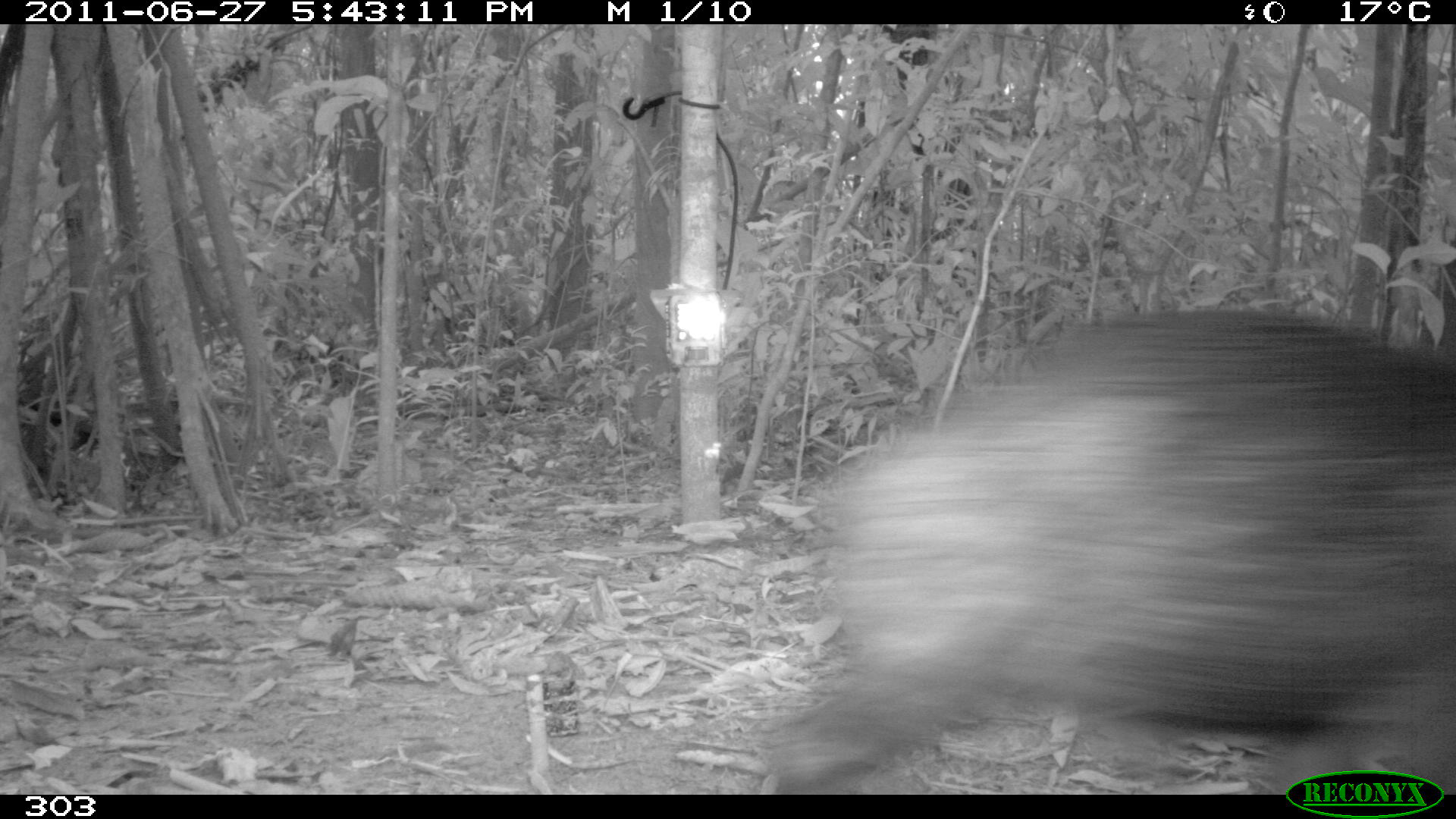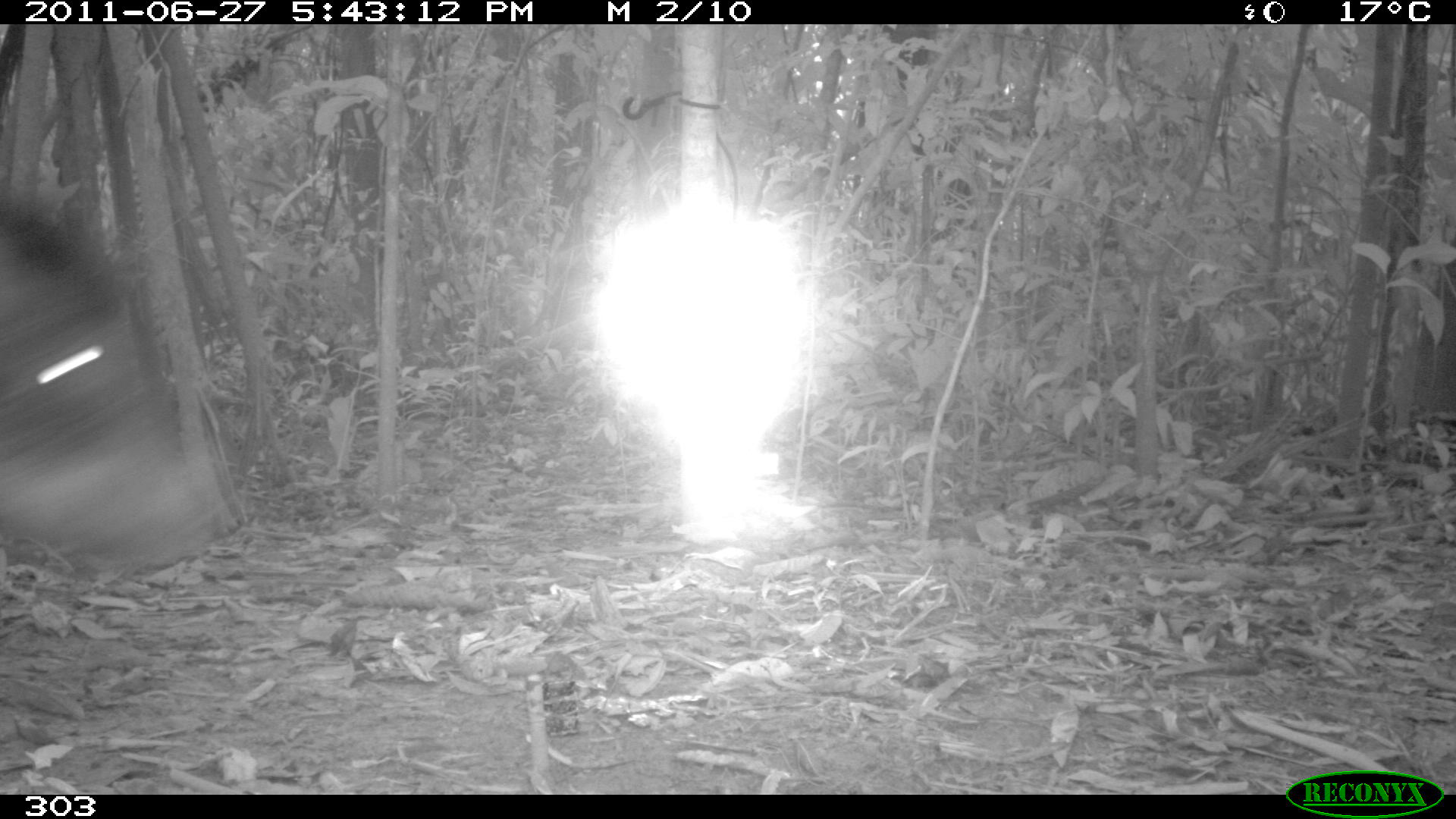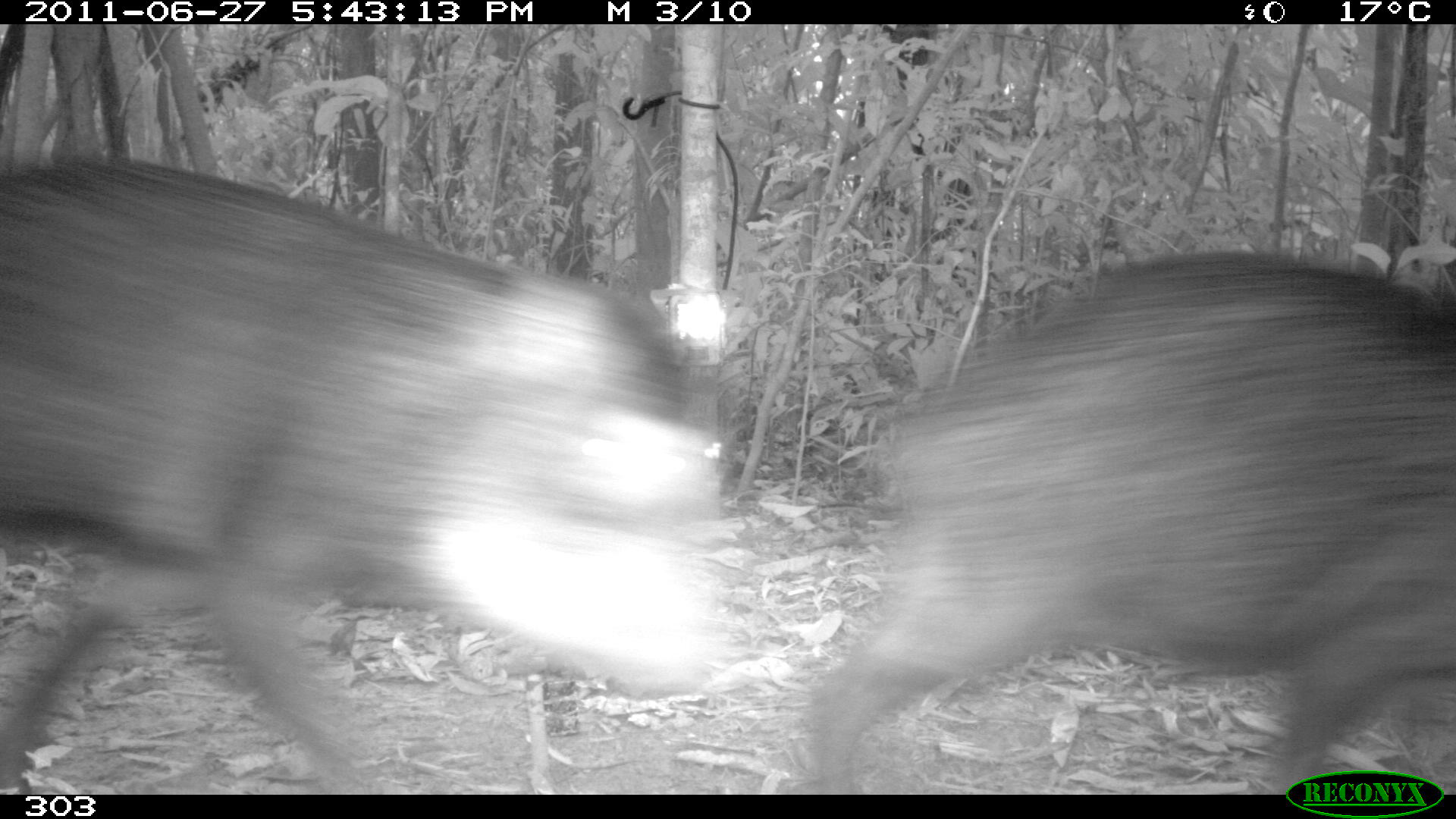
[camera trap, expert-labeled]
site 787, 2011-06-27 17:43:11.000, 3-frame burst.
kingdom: Animalia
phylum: Chordata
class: Mammalia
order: Artiodactyla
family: Tayassuidae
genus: Tayassu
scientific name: Tayassu pecari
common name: white-lipped peccary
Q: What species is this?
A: Tayassu pecari (white-lipped peccary).